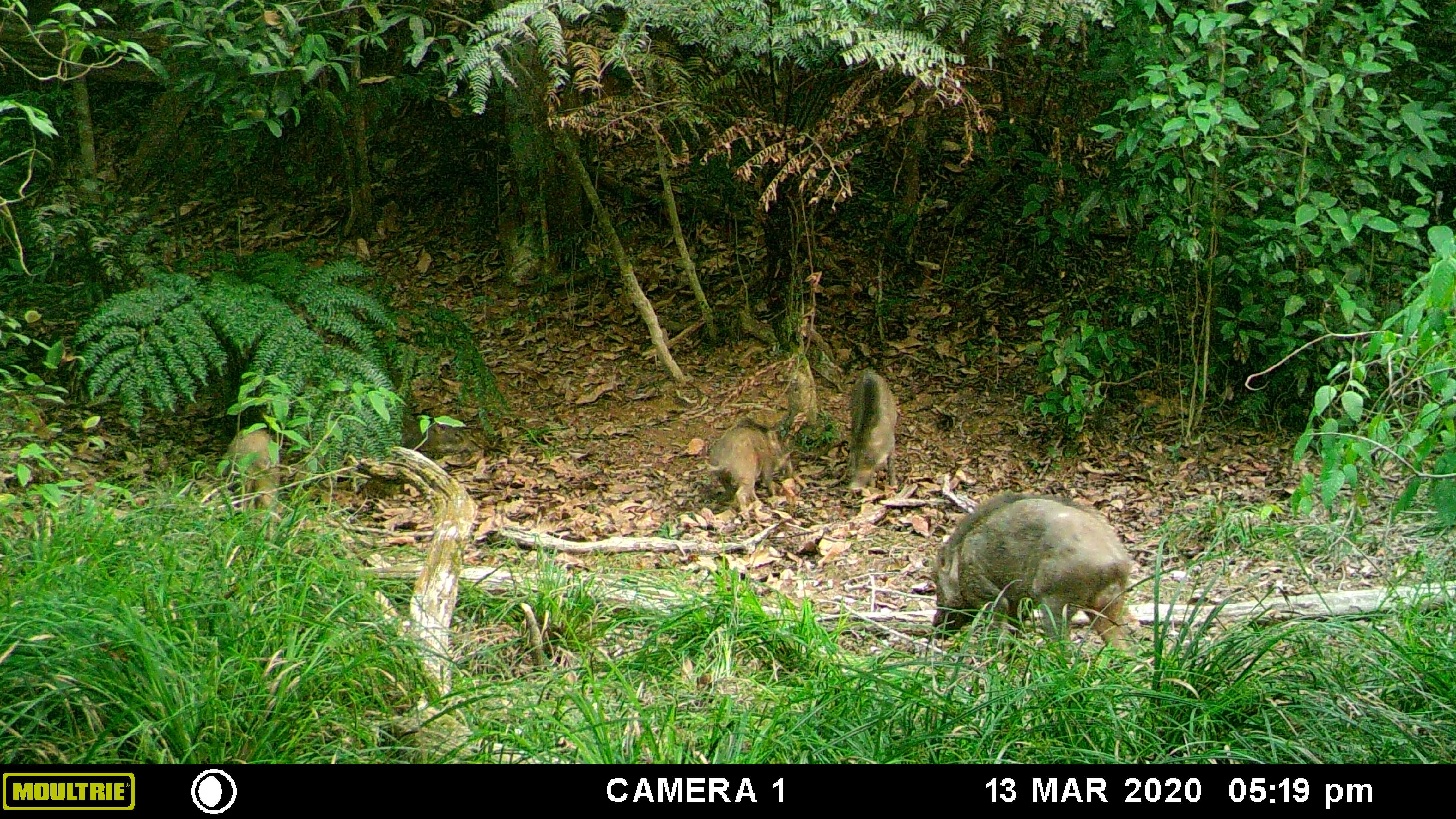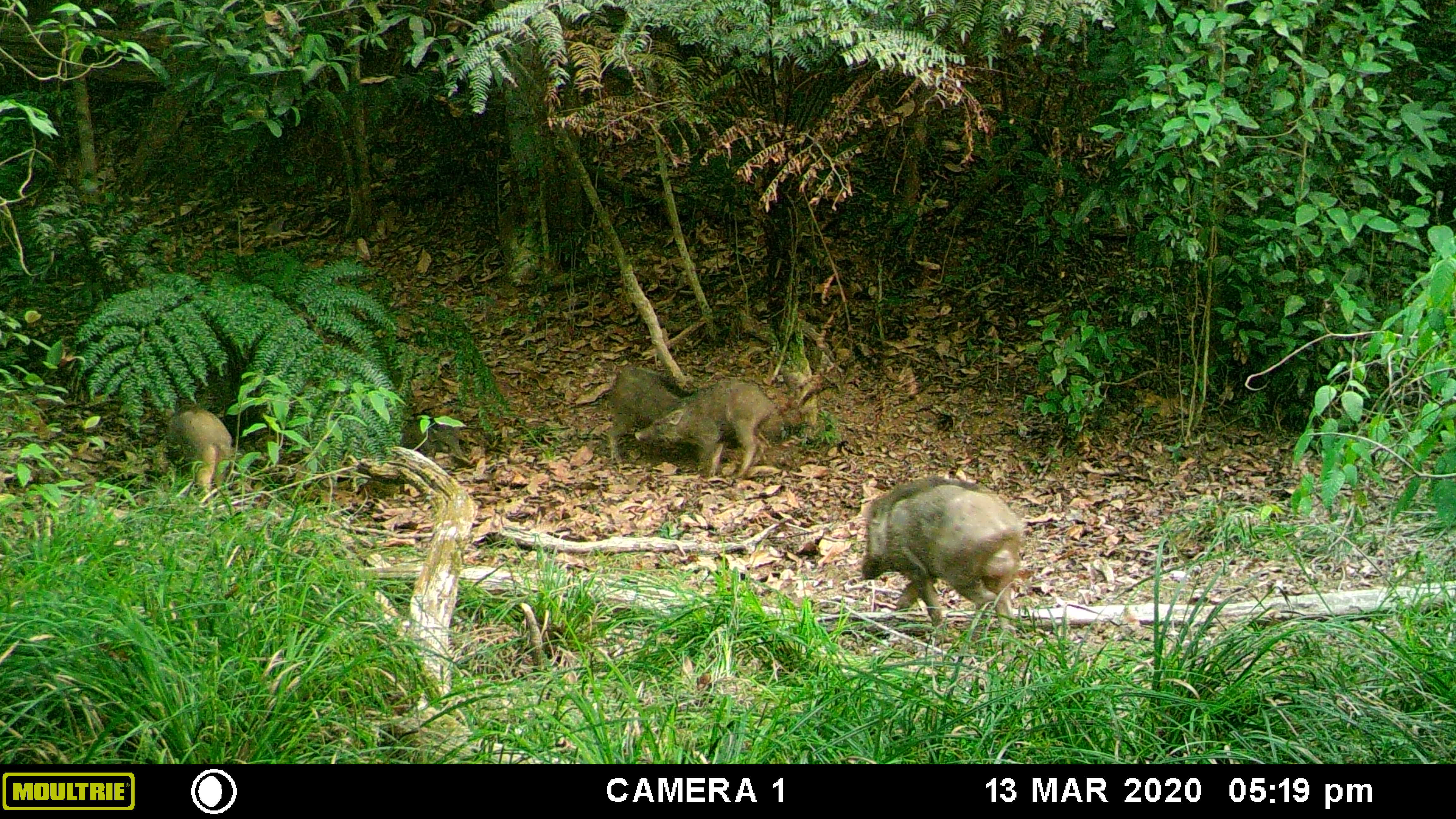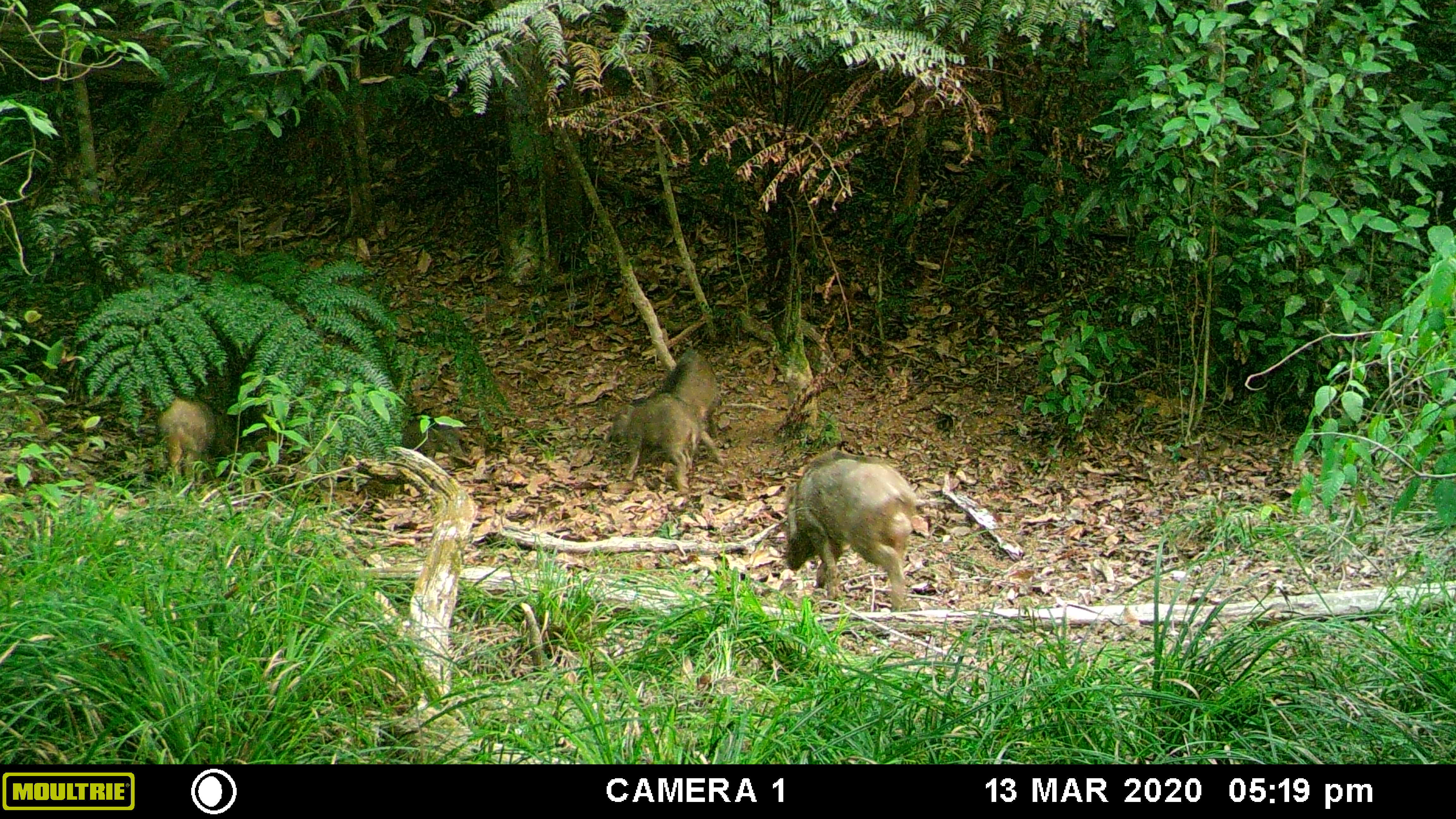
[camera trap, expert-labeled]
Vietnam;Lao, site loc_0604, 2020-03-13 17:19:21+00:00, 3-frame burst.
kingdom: Animalia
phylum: Chordata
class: Mammalia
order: Artiodactyla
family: Suidae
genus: Sus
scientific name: Sus scrofa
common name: eurasian wild pig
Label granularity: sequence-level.